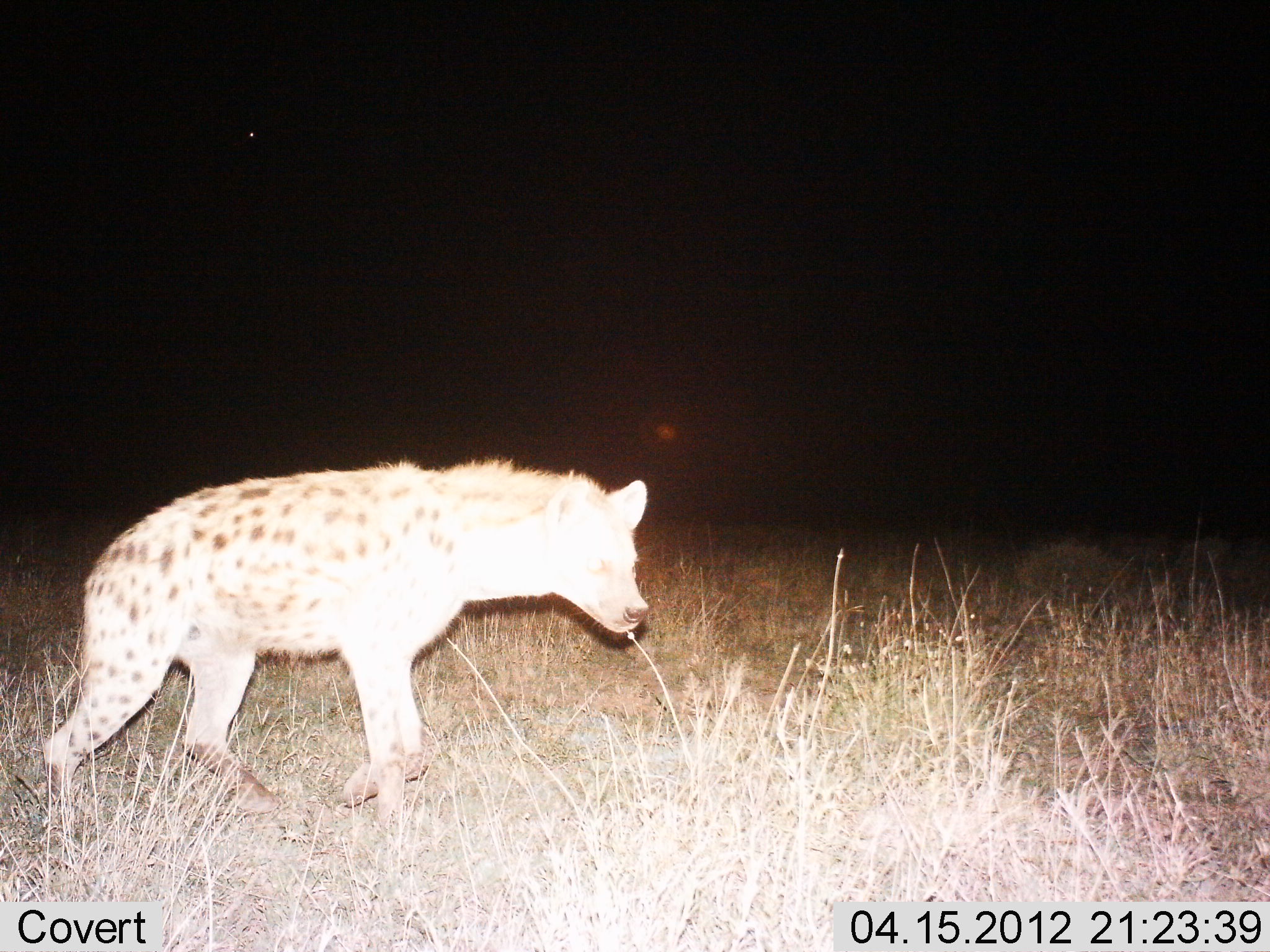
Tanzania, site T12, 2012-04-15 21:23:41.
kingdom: Animalia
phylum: Chordata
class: Mammalia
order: Carnivora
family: Hyaenidae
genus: Crocuta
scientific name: Crocuta crocuta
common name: spotted hyena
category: hyenaspotted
Hyenaspotted (spotted hyena) (Crocuta crocuta), count 1. Behavior (volunteer vote fractions): standing 6%, resting 0%, moving 94%, interacting 0%. Young present (vote fraction): 0%. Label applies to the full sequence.